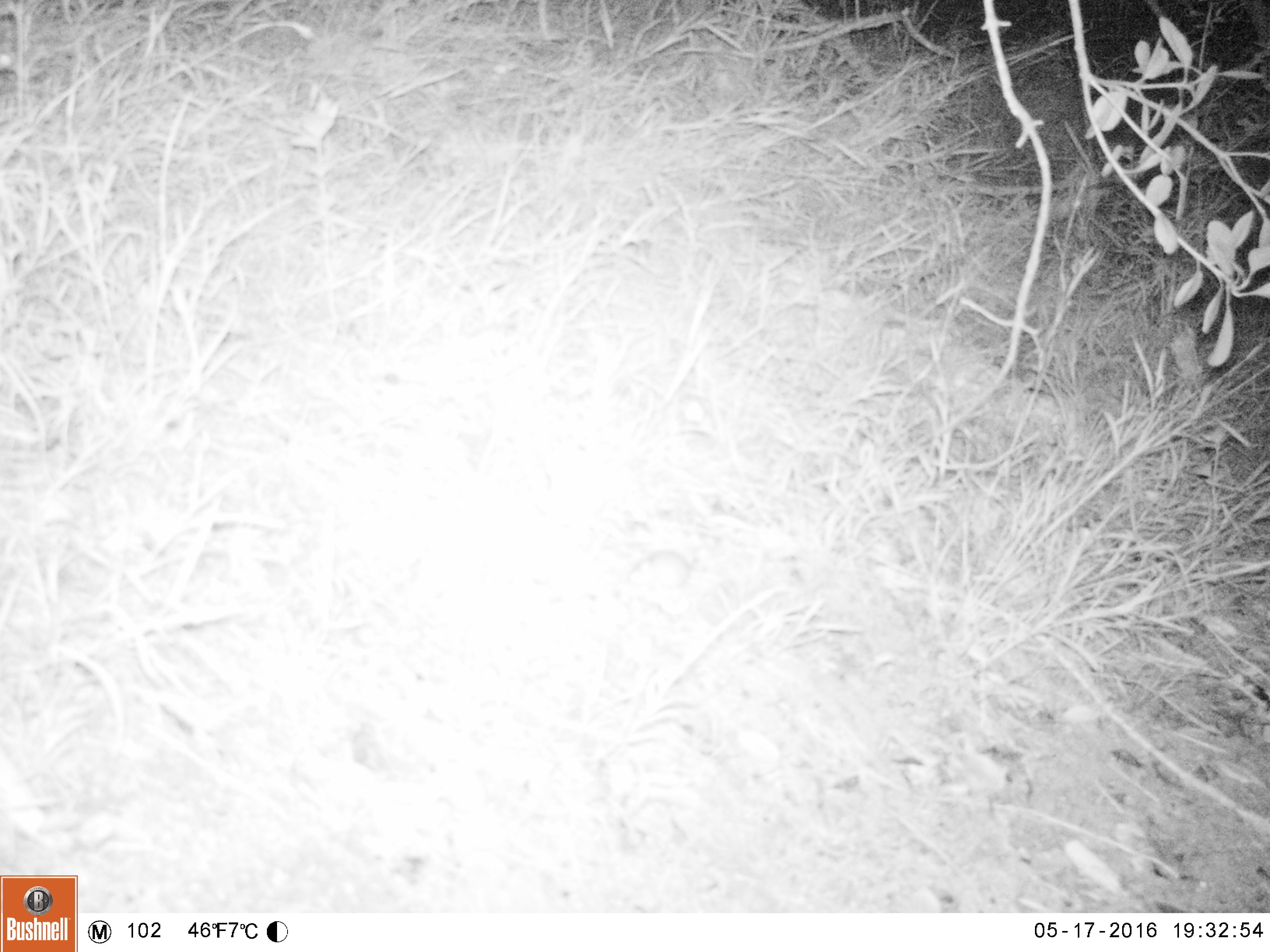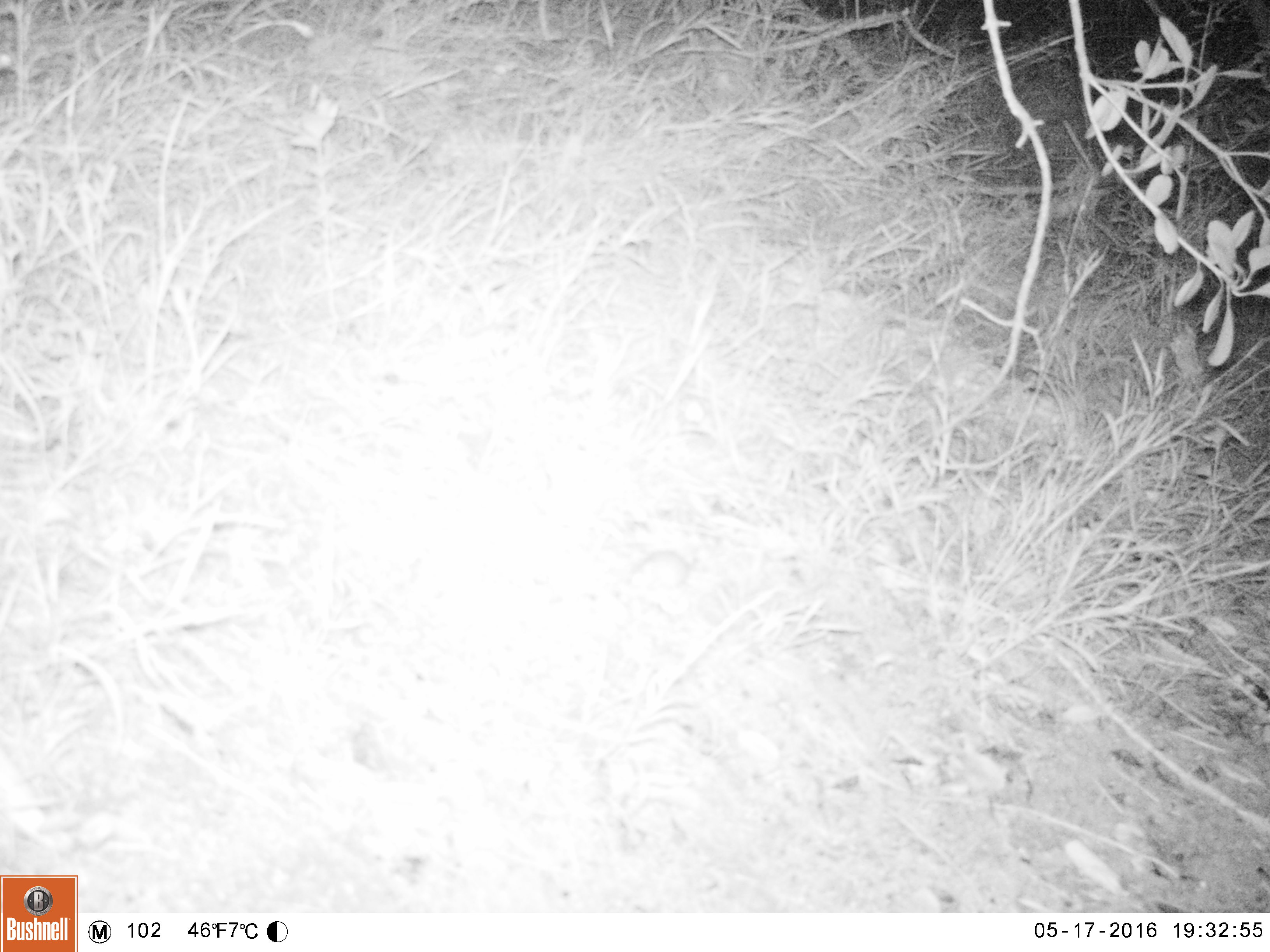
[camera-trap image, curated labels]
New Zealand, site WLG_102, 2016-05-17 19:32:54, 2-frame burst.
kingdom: Animalia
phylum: Chordata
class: Mammalia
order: Rodentia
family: Muridae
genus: Mus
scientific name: Mus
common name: mouse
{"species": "mouse (Mus)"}